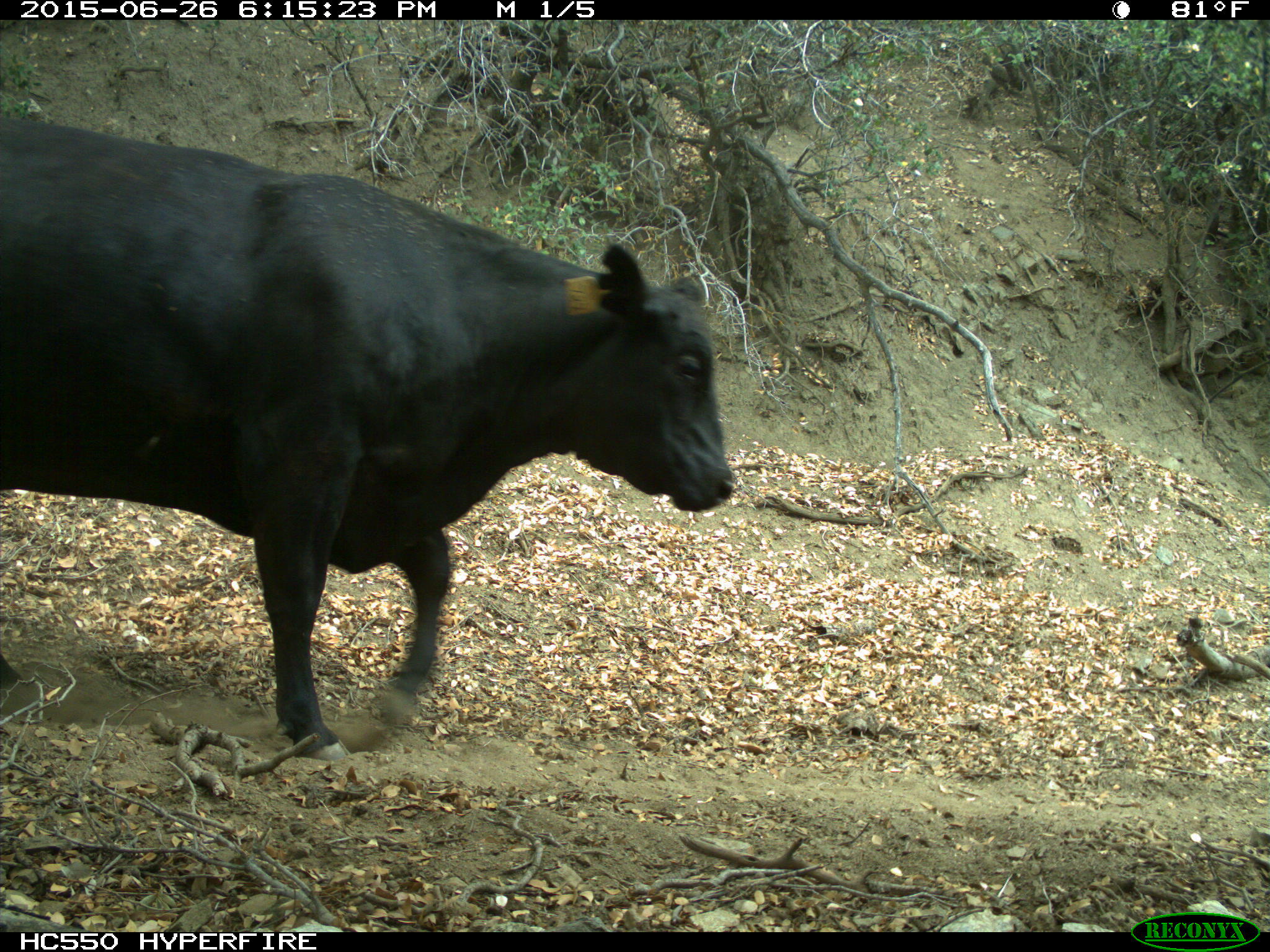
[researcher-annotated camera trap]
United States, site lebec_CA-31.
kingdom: Animalia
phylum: Chordata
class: Mammalia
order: Artiodactyla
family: Bovidae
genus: Bos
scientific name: Bos taurus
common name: domestic cow